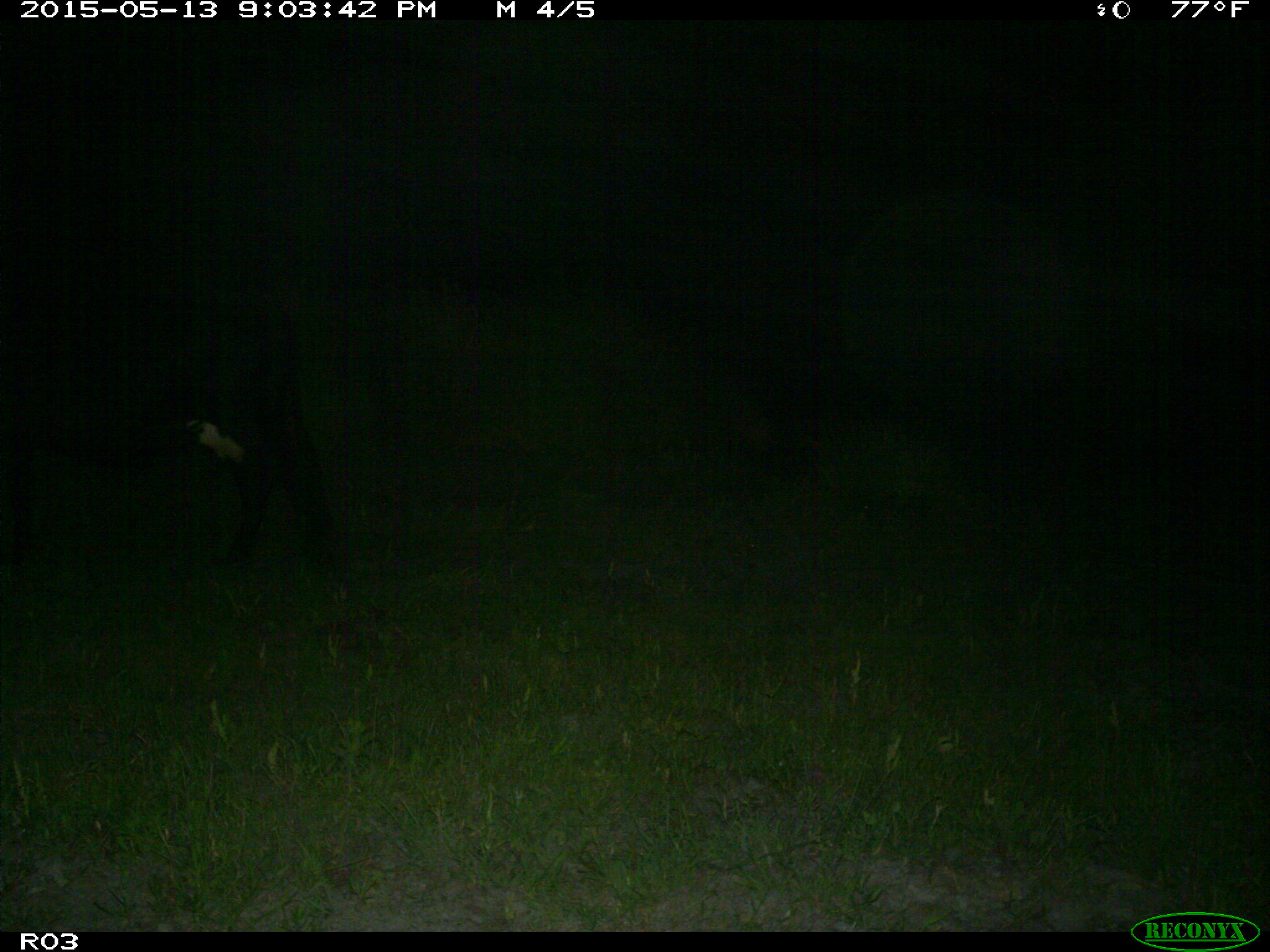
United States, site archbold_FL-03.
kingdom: Animalia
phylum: Chordata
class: Mammalia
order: Artiodactyla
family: Bovidae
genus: Bos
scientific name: Bos taurus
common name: domestic cow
Bos taurus (domestic cow).